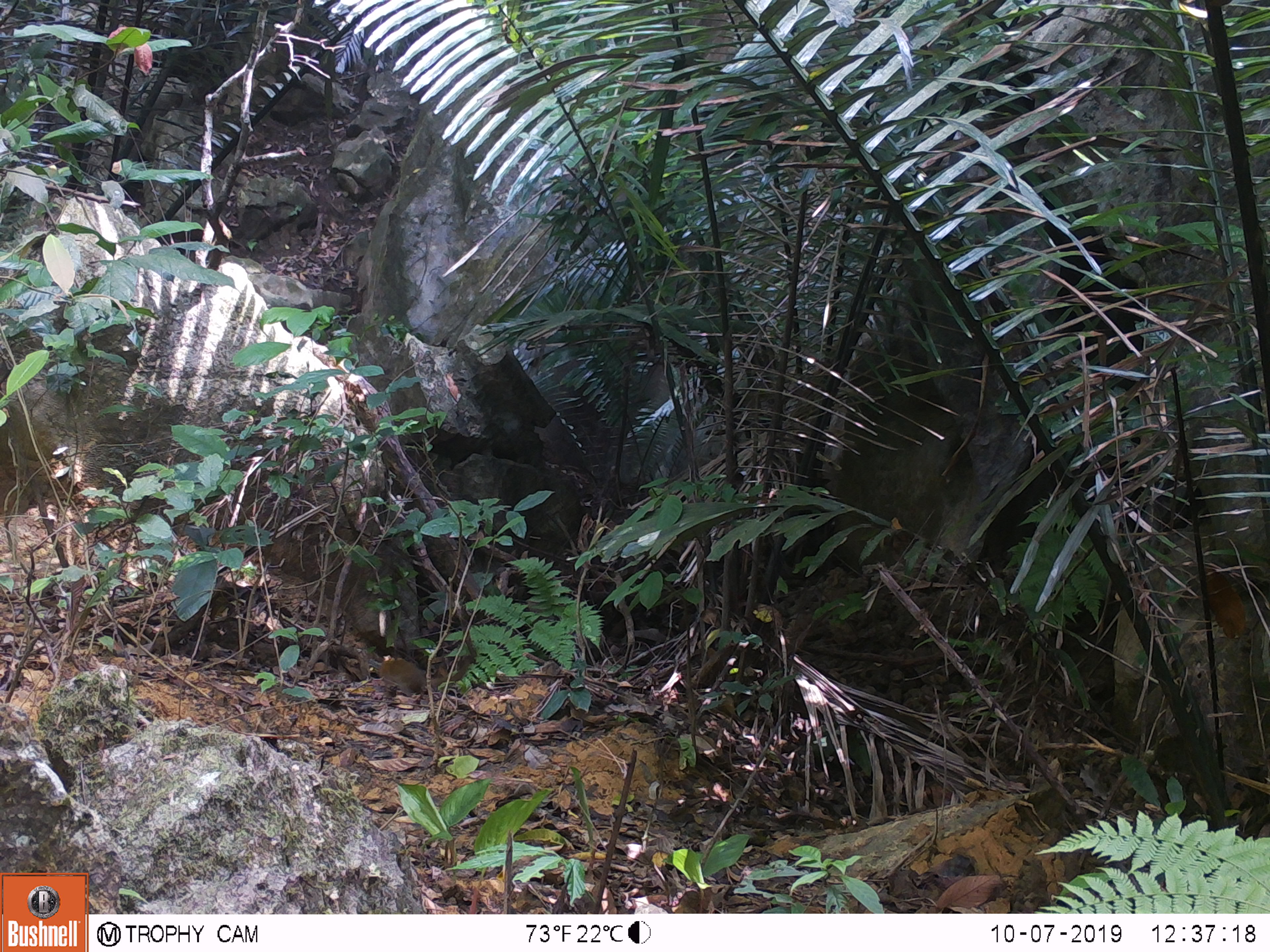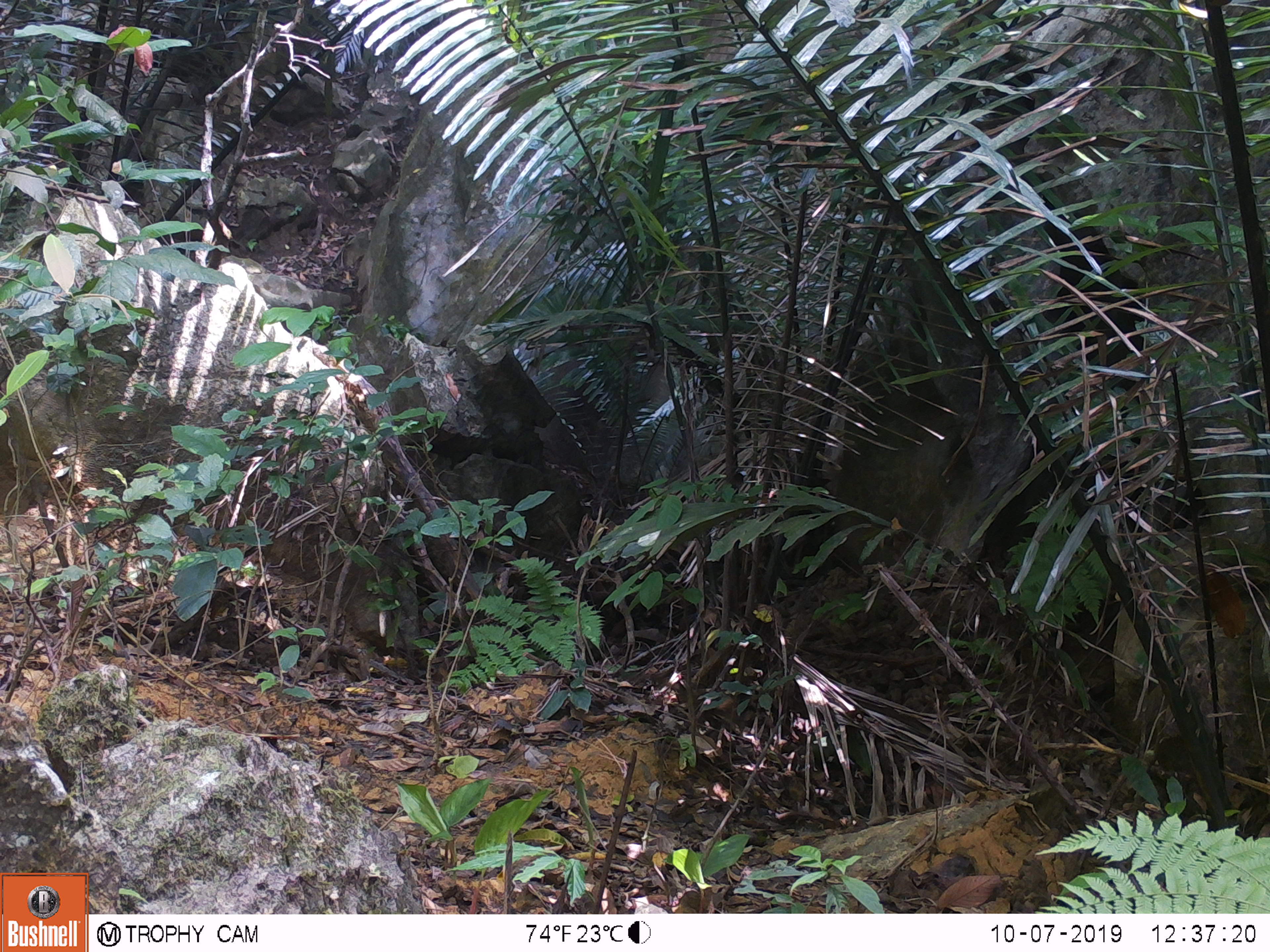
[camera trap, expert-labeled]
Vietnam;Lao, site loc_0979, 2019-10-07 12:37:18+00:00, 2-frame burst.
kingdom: Animalia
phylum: Chordata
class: Mammalia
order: Scandentia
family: Tupaiidae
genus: Tupaia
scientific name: Tupaia belangeri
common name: northern treeshrew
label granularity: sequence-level